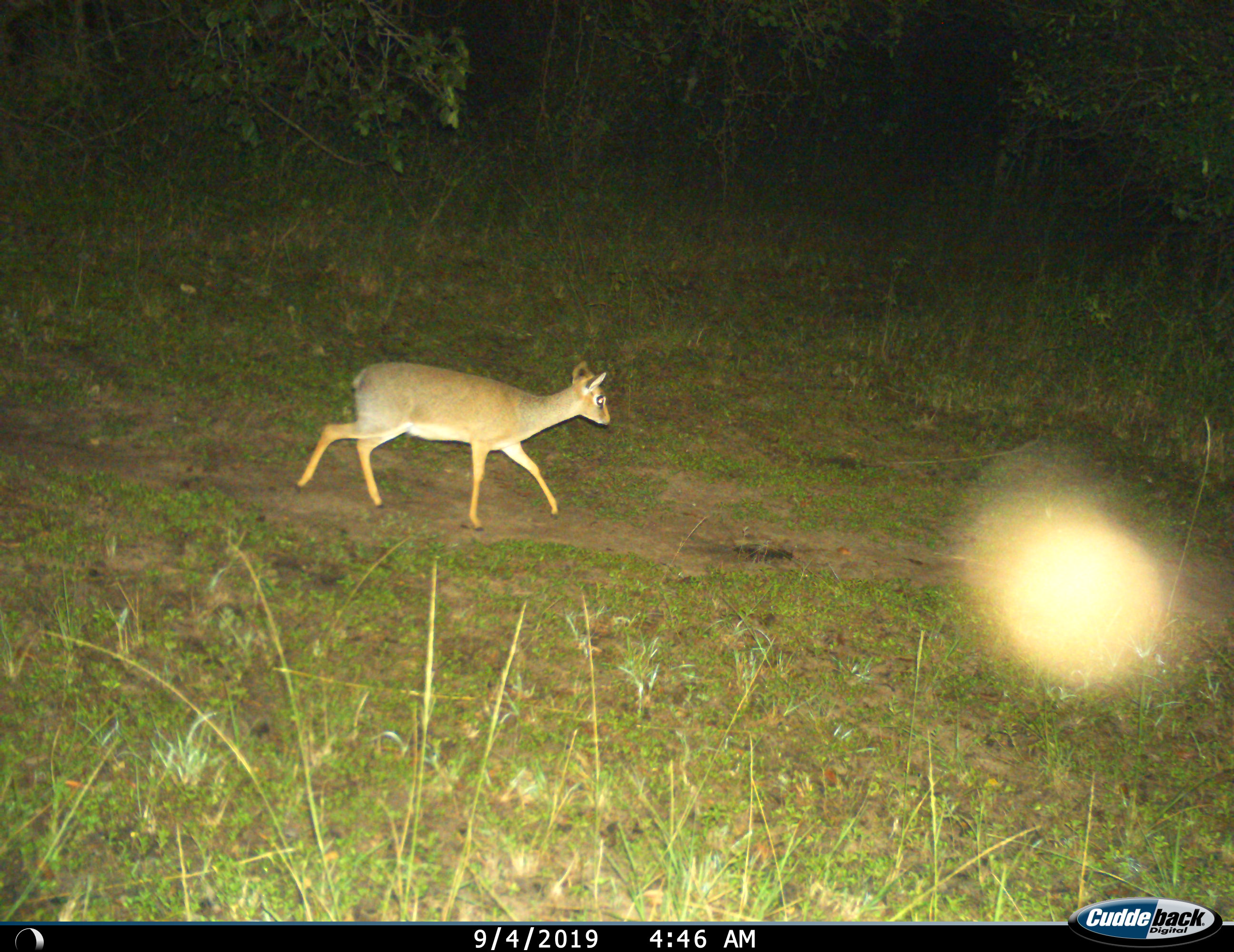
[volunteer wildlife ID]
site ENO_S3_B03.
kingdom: Animalia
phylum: Chordata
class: Mammalia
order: Artiodactyla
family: Bovidae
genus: Madoqua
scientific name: Madoqua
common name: dik-dik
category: dikdik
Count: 1.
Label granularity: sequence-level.